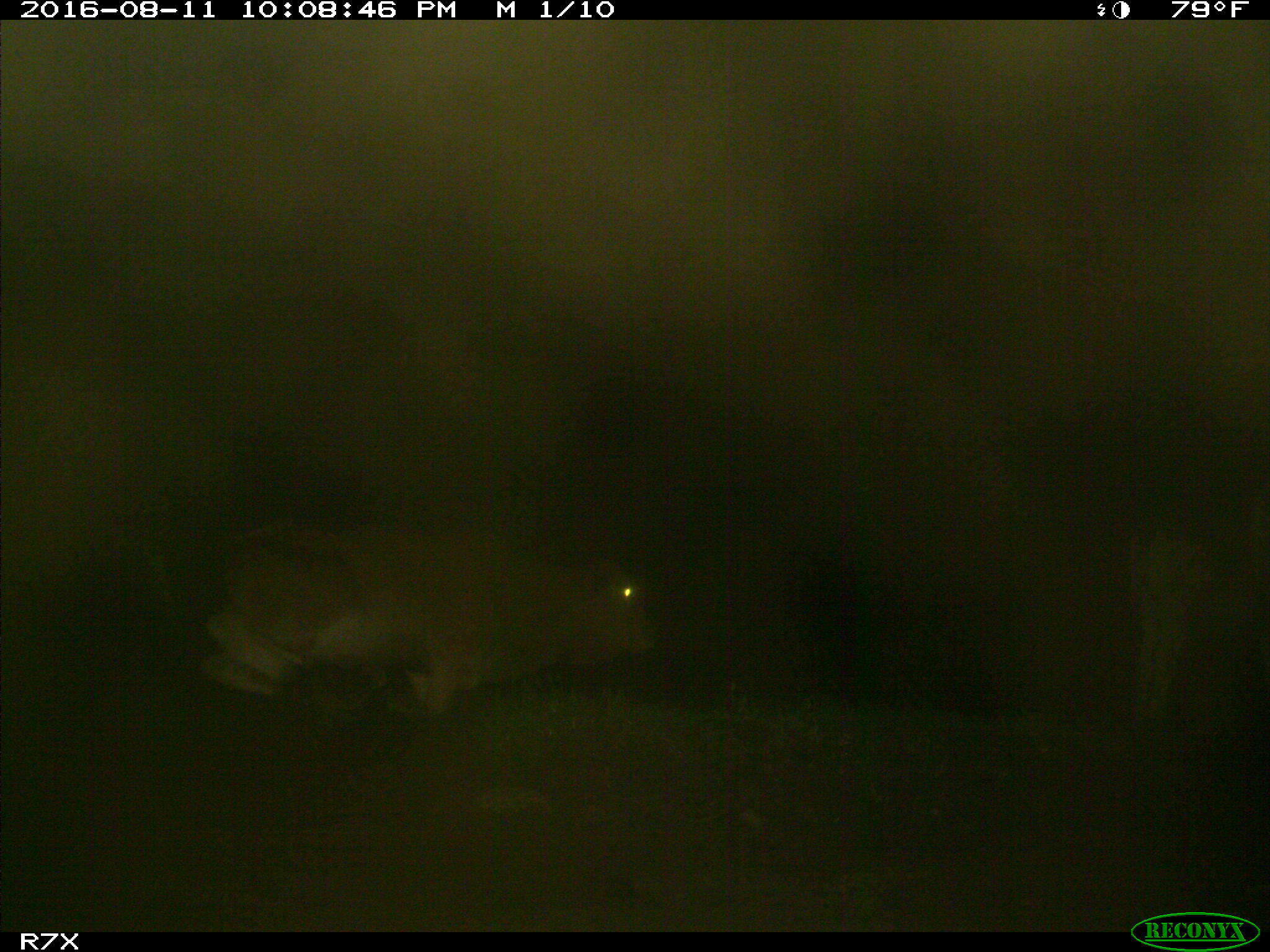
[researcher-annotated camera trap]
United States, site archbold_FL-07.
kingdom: Animalia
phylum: Chordata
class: Mammalia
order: Artiodactyla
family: Bovidae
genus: Bos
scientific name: Bos taurus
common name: domestic cow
Bos taurus (domestic cow).